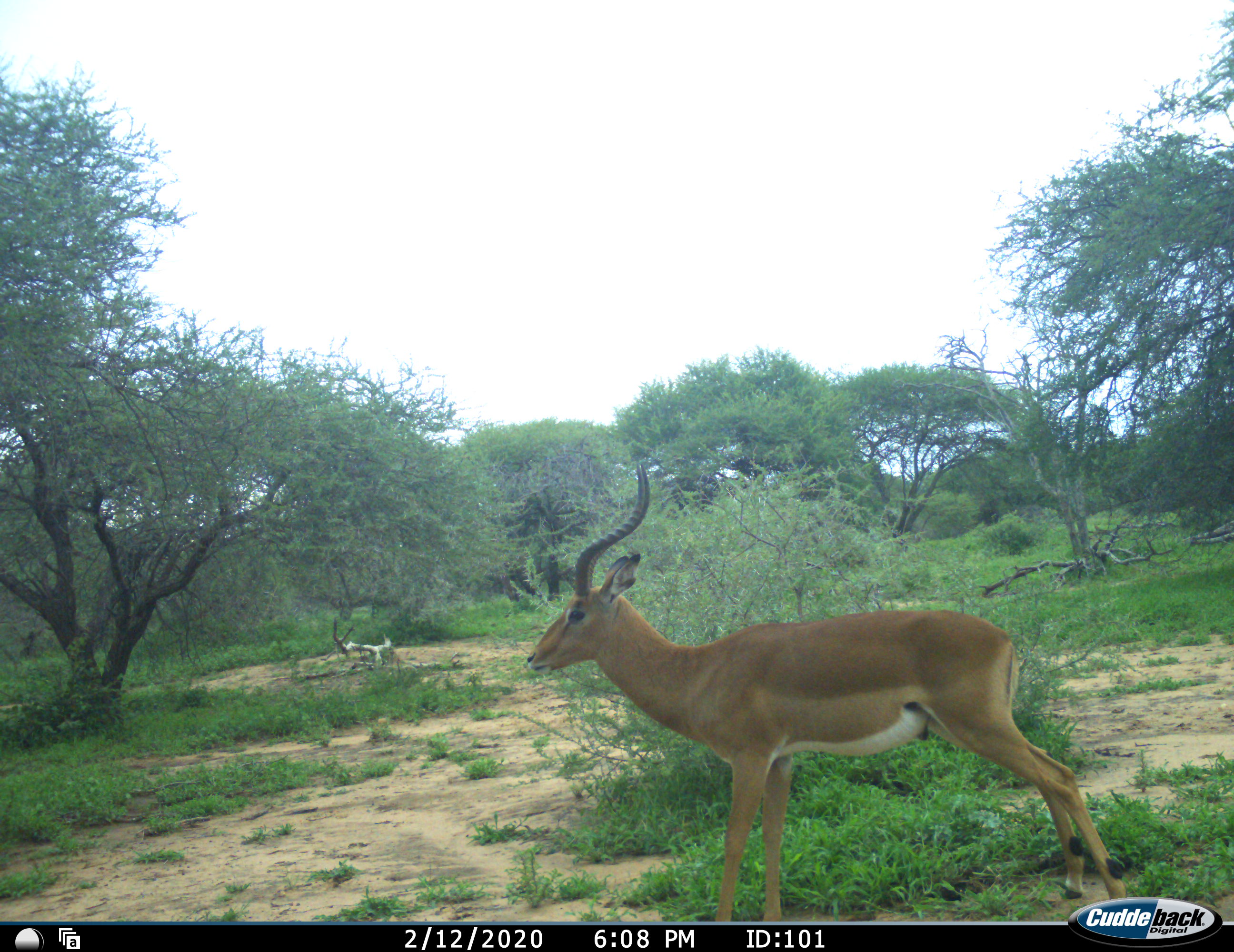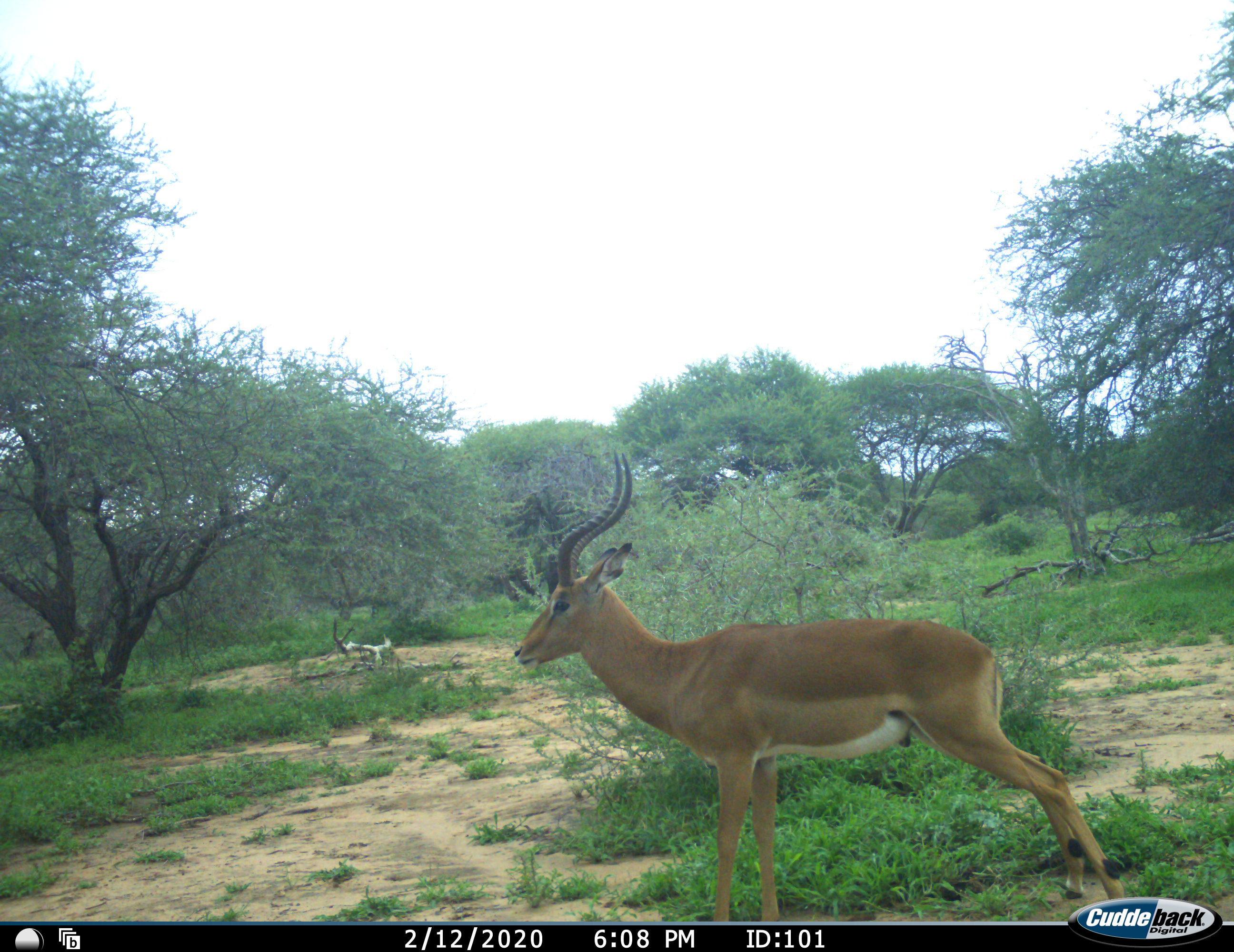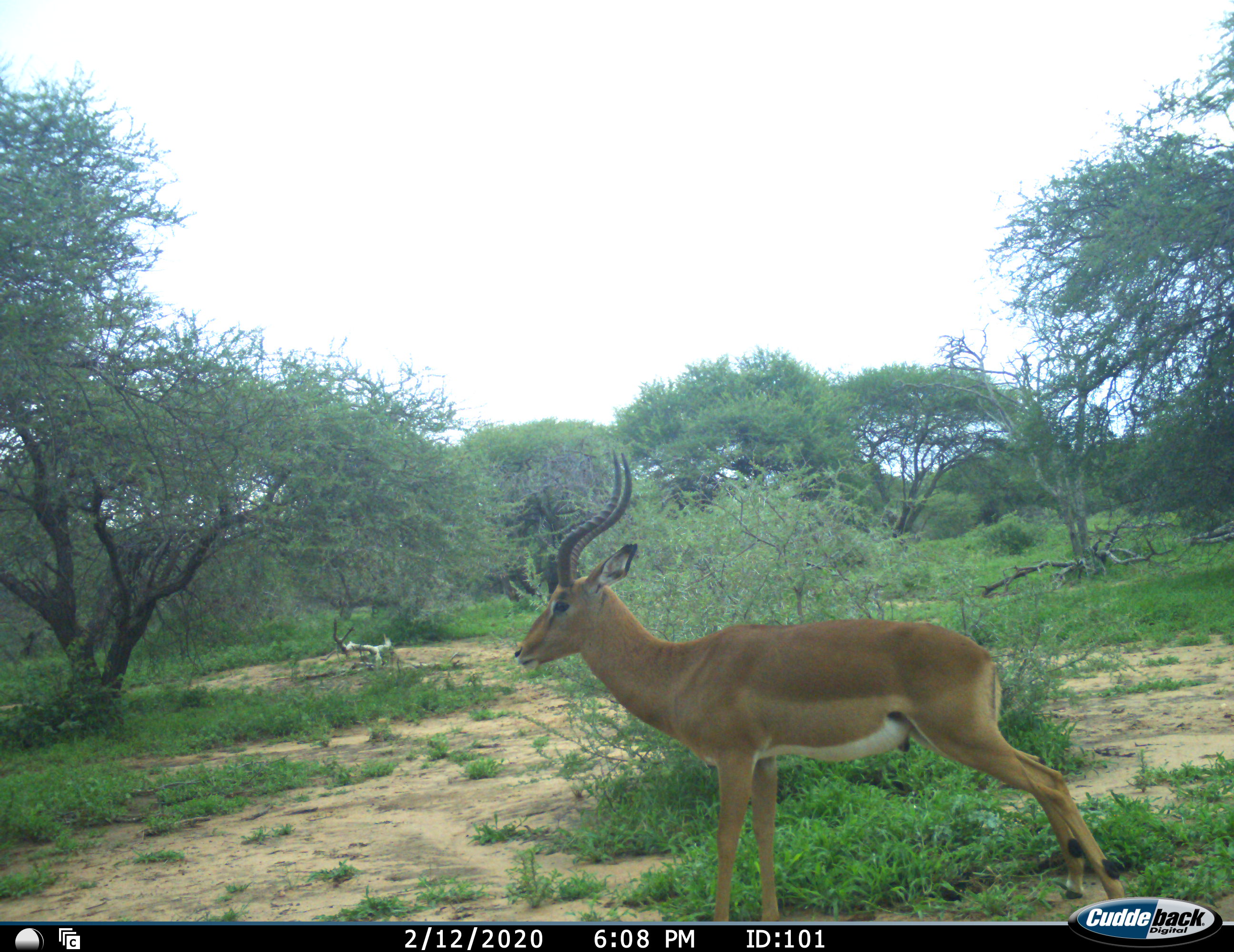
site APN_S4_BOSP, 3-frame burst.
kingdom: Animalia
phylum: Chordata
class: Mammalia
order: Artiodactyla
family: Bovidae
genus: Aepyceros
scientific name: Aepyceros melampus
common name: impala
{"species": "impala (Aepyceros melampus)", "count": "1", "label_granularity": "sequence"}